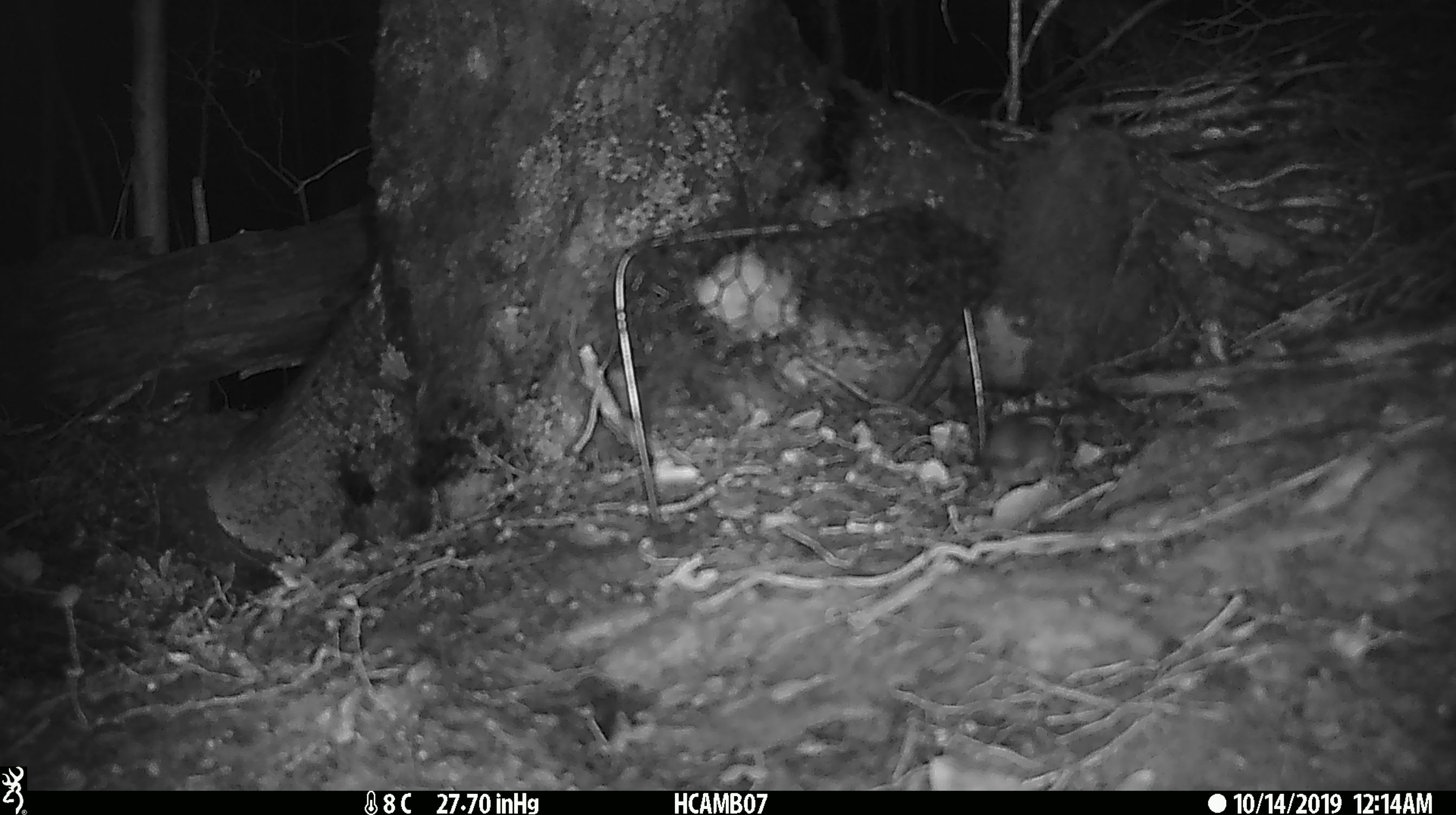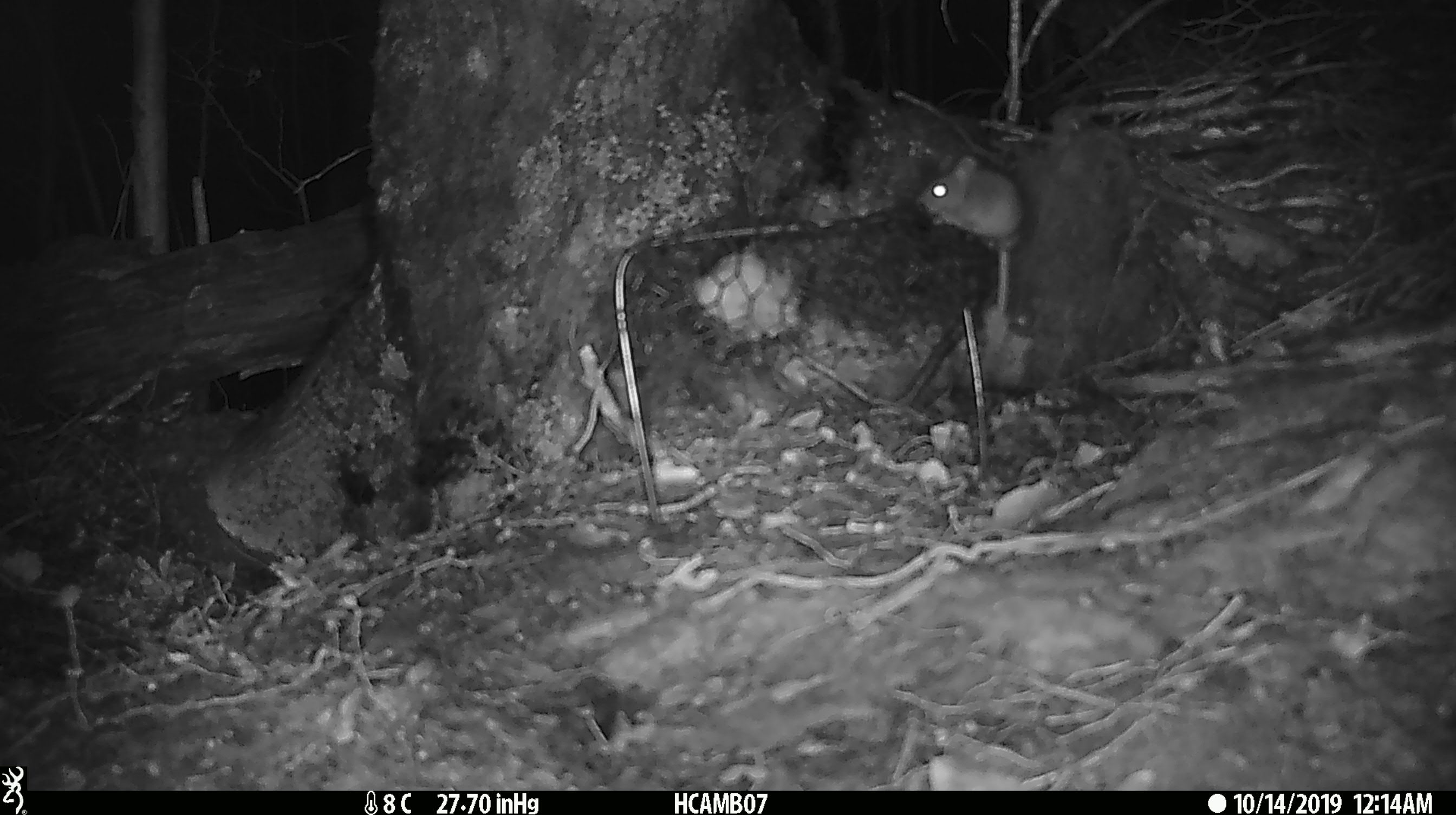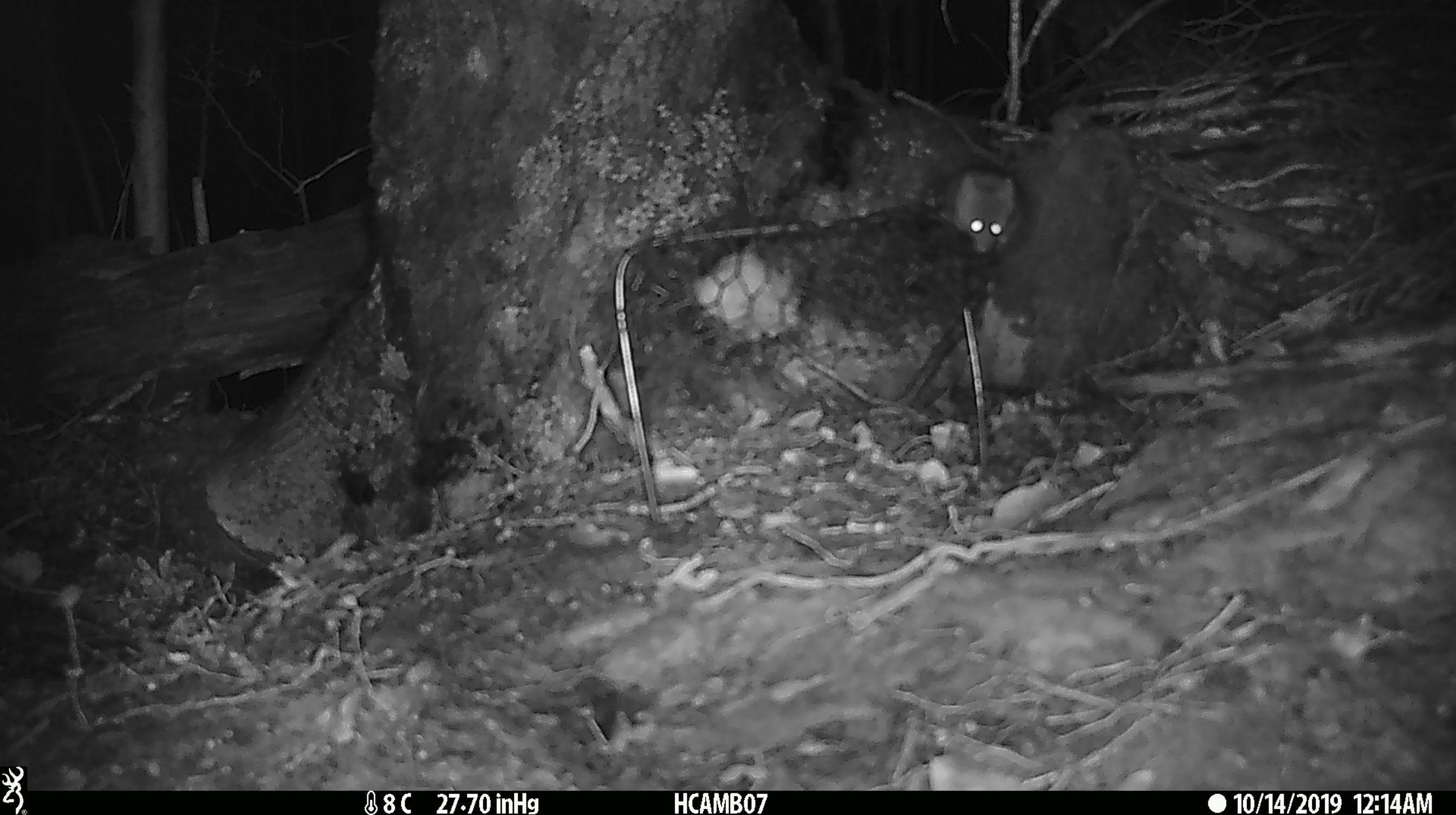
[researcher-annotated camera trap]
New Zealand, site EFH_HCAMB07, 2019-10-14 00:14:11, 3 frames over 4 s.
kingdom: Animalia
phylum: Chordata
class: Mammalia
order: Rodentia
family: Muridae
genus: Mus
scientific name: Mus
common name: mouse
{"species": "mouse (Mus)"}